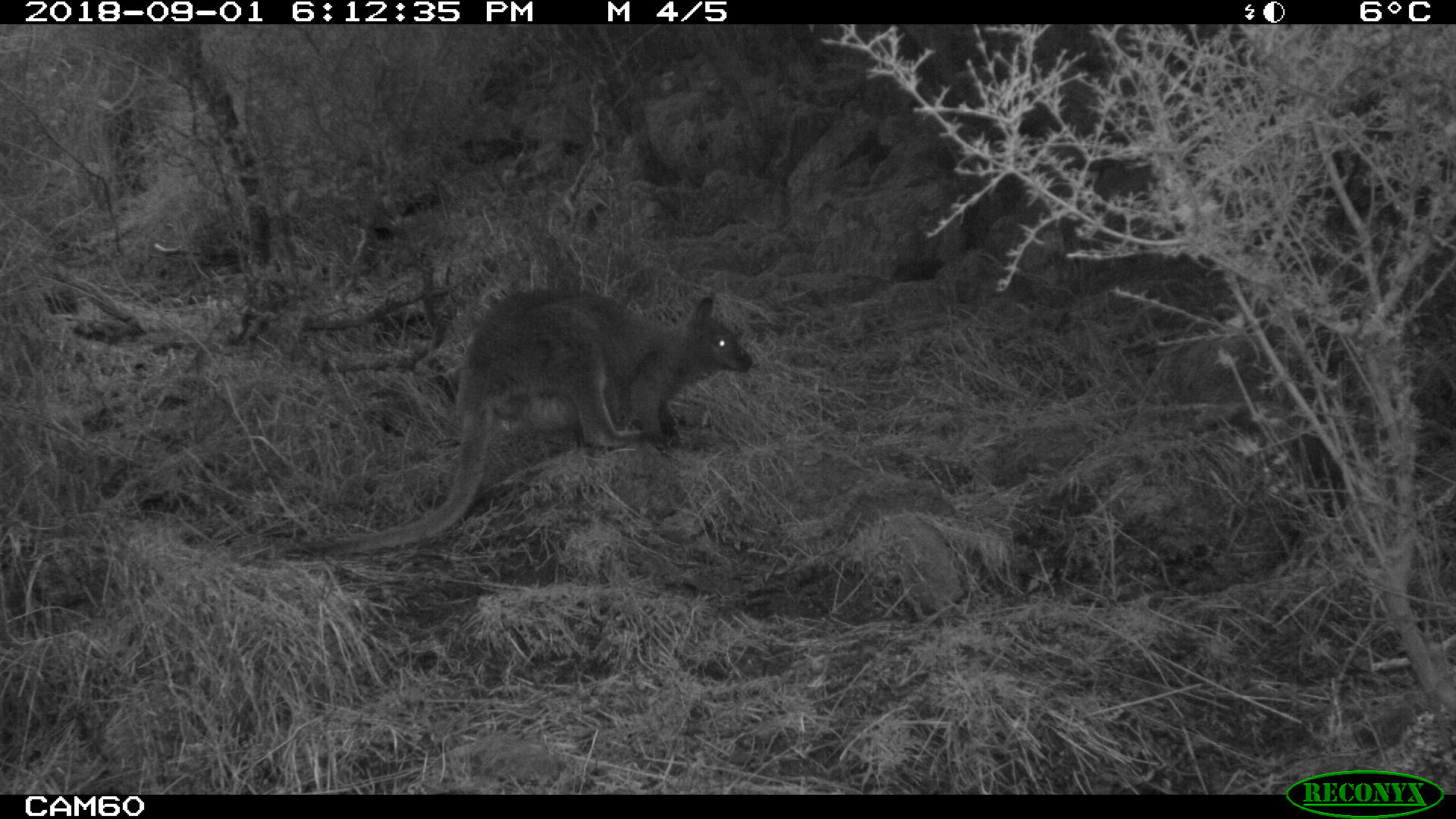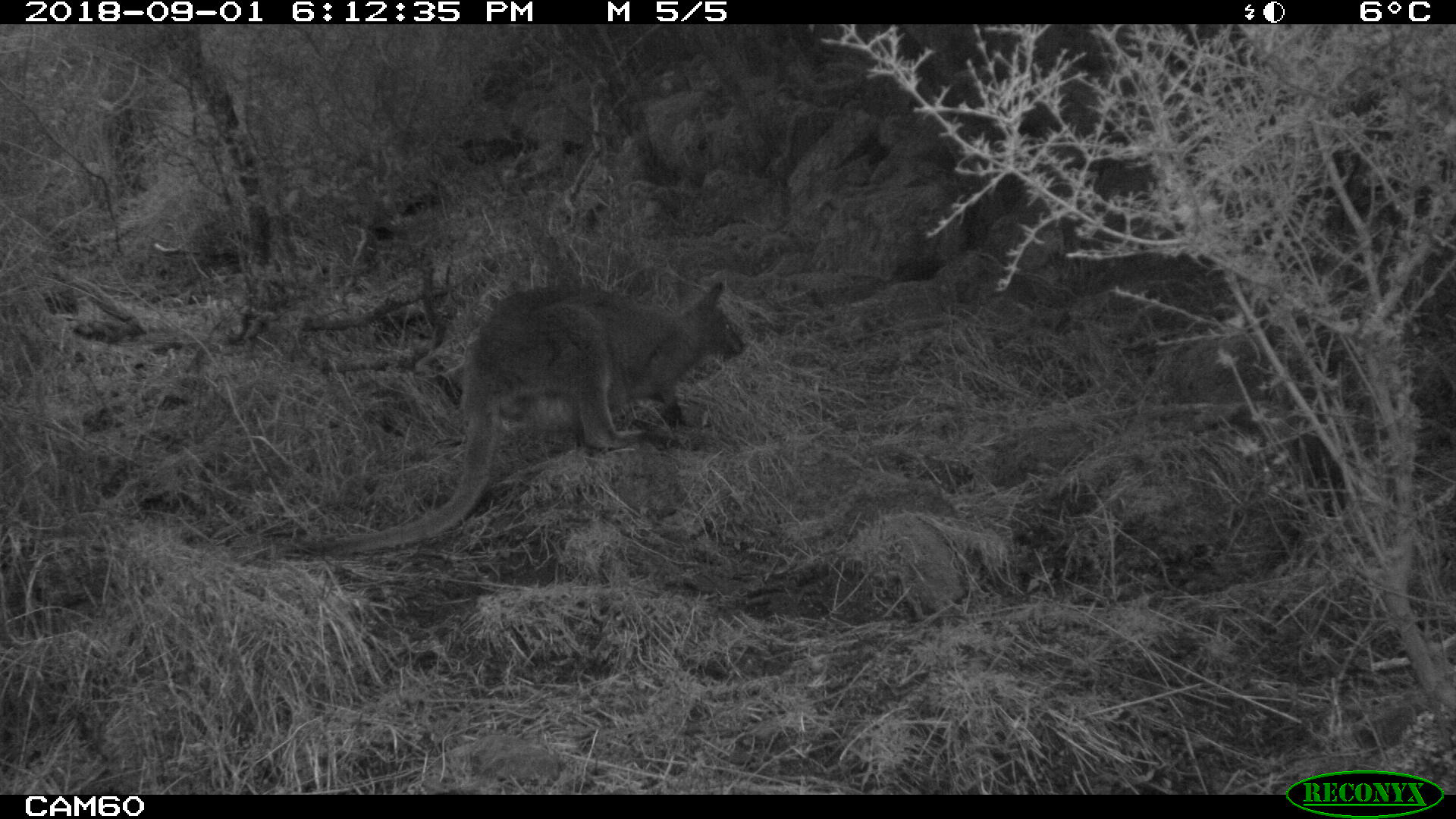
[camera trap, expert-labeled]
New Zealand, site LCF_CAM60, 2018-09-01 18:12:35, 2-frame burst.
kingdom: Animalia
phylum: Chordata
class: Mammalia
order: Diprotodontia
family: Macropodidae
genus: Notamacropus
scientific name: Notamacropus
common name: wallaby